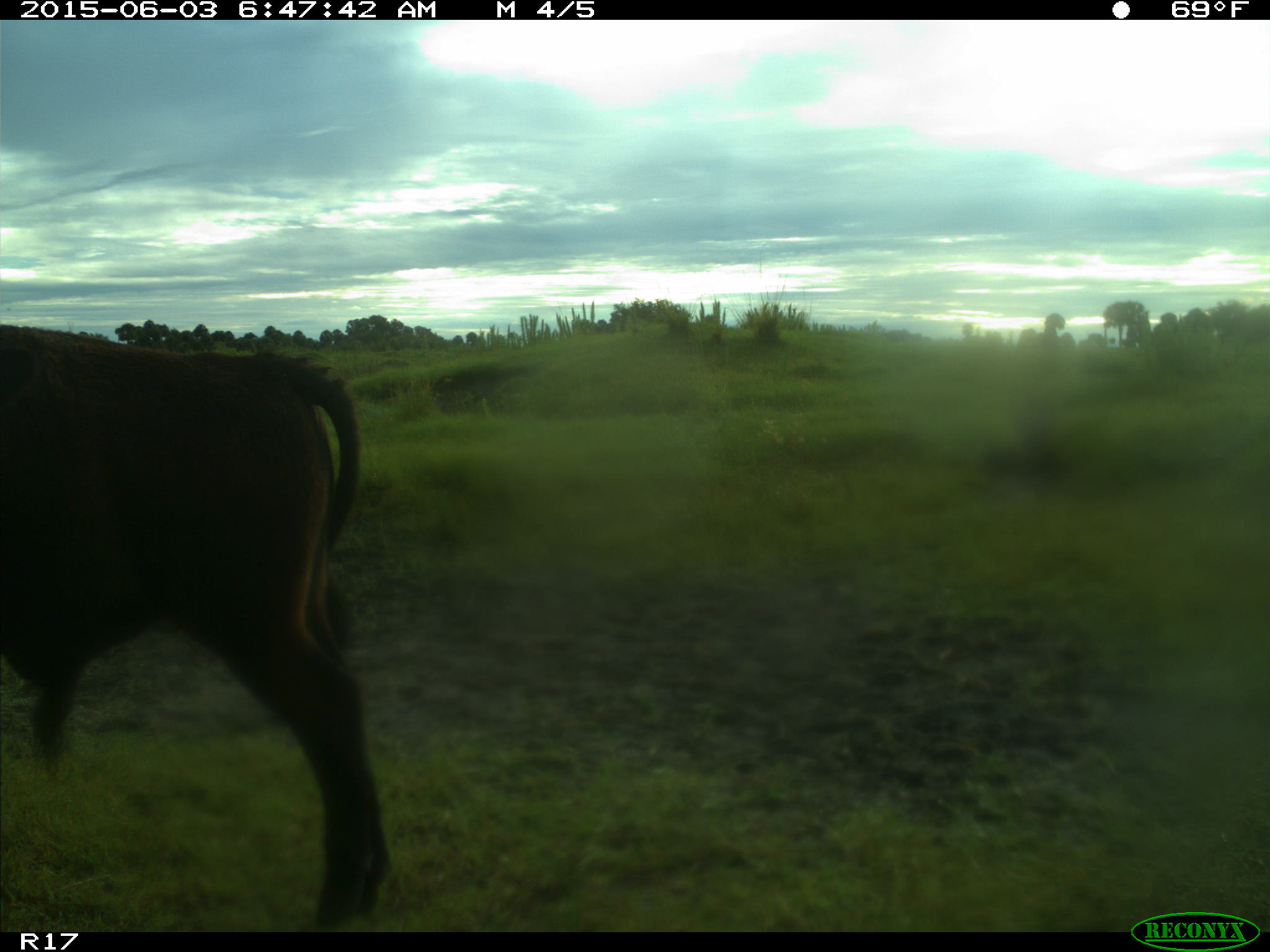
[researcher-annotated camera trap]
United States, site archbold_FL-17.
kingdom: Animalia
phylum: Chordata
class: Mammalia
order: Artiodactyla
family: Bovidae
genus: Bos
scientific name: Bos taurus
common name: domestic cow